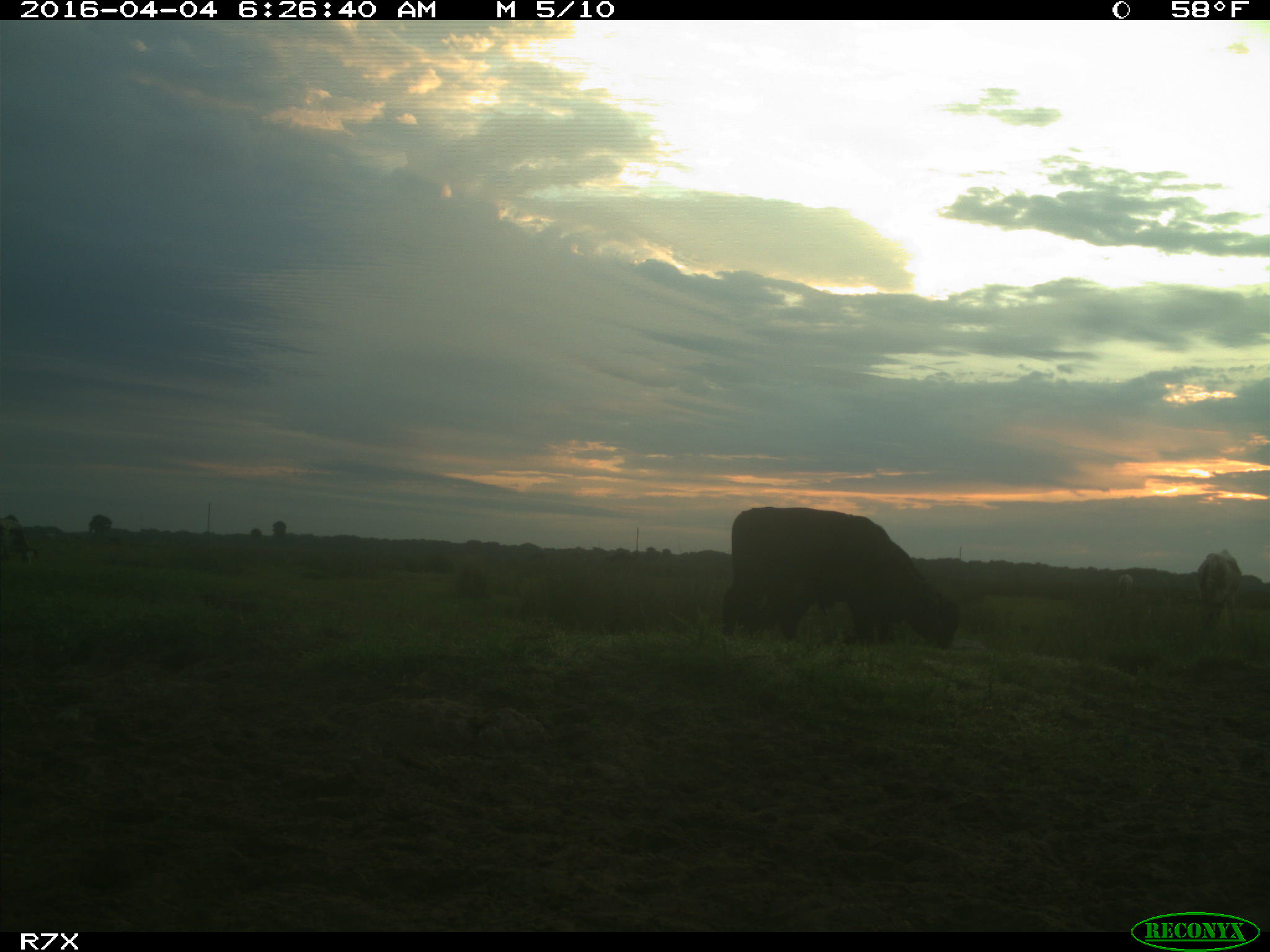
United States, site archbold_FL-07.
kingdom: Animalia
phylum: Chordata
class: Mammalia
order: Artiodactyla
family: Bovidae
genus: Bos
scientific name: Bos taurus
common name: domestic cow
Bos taurus (domestic cow).